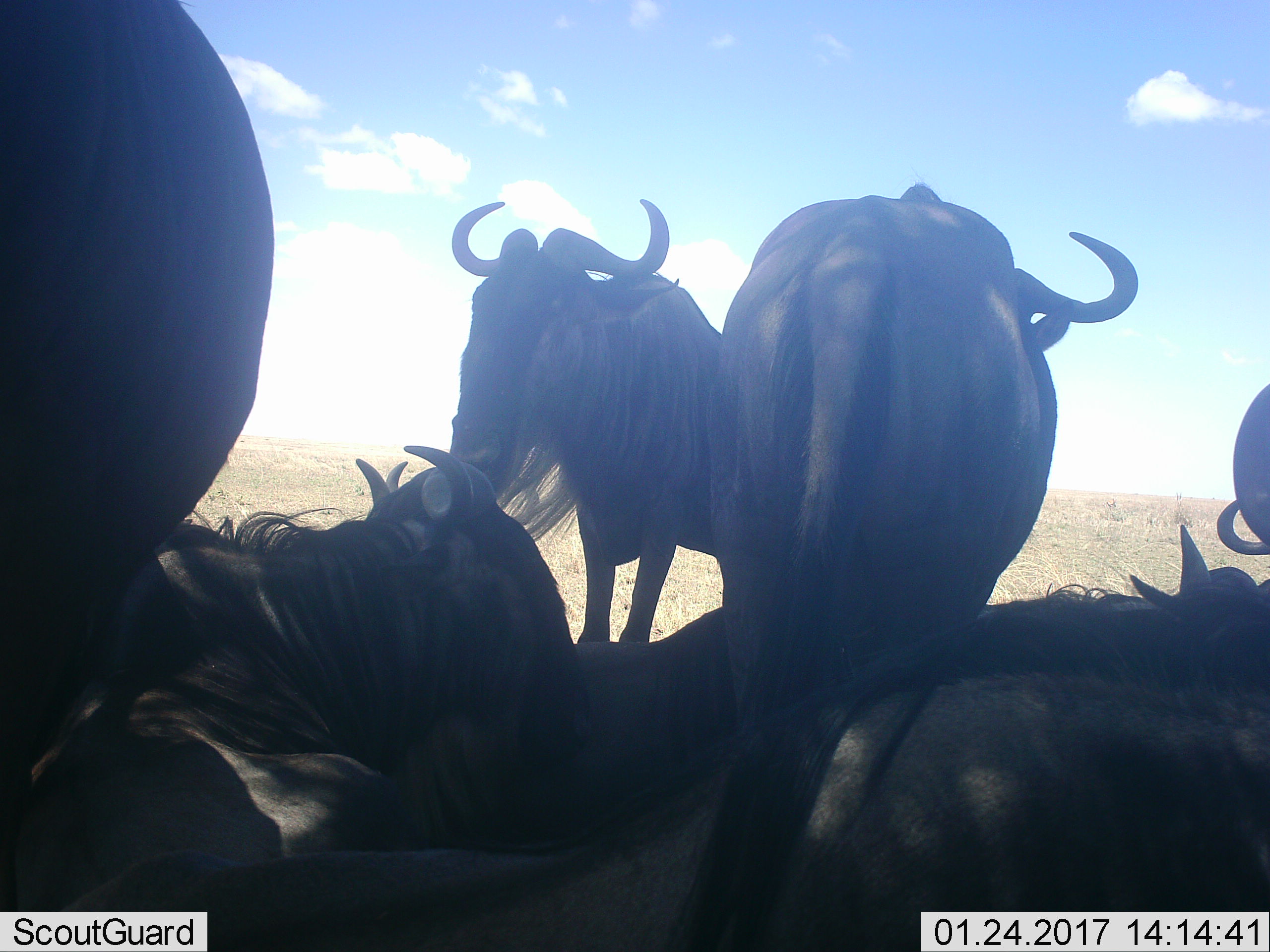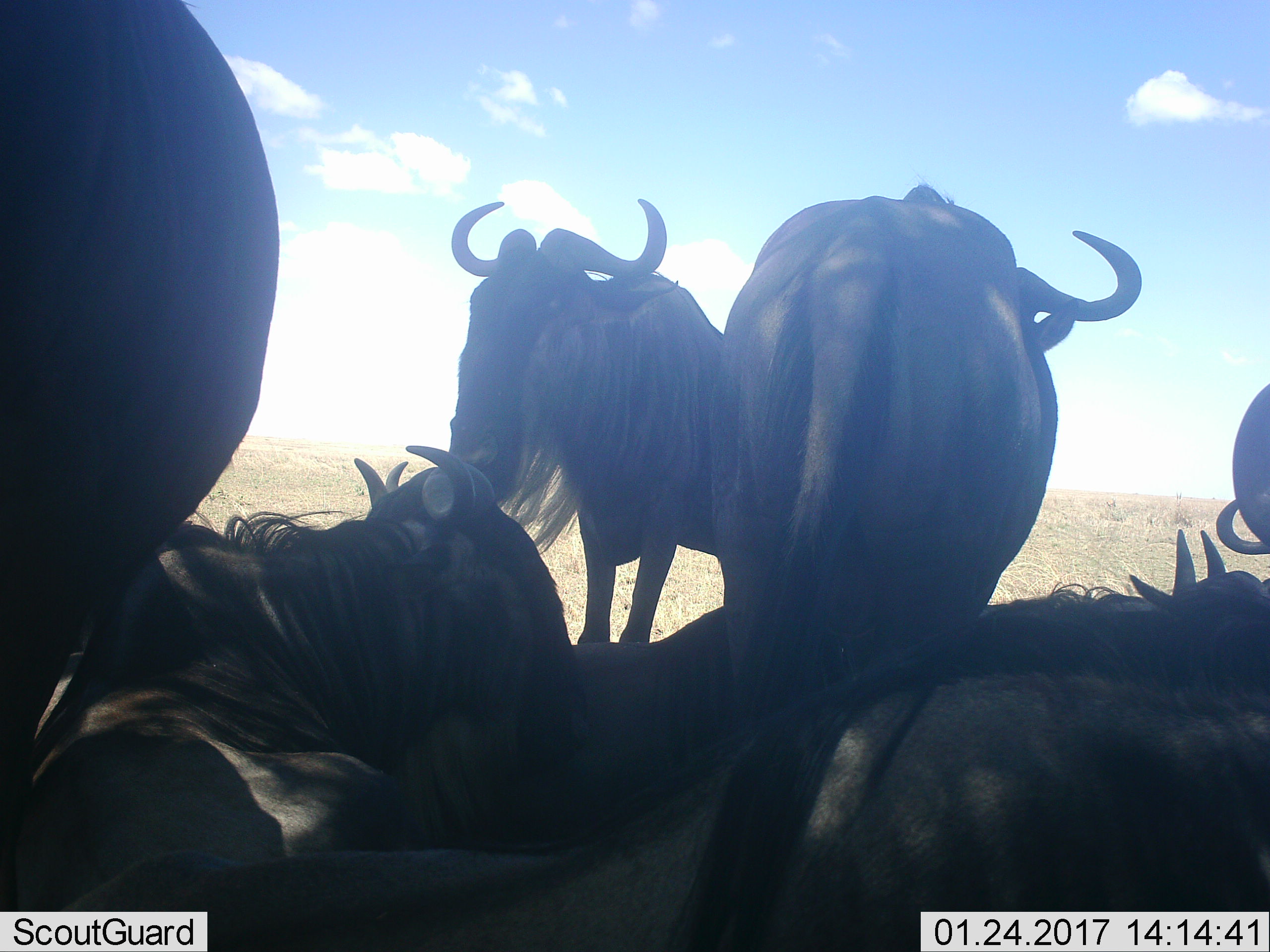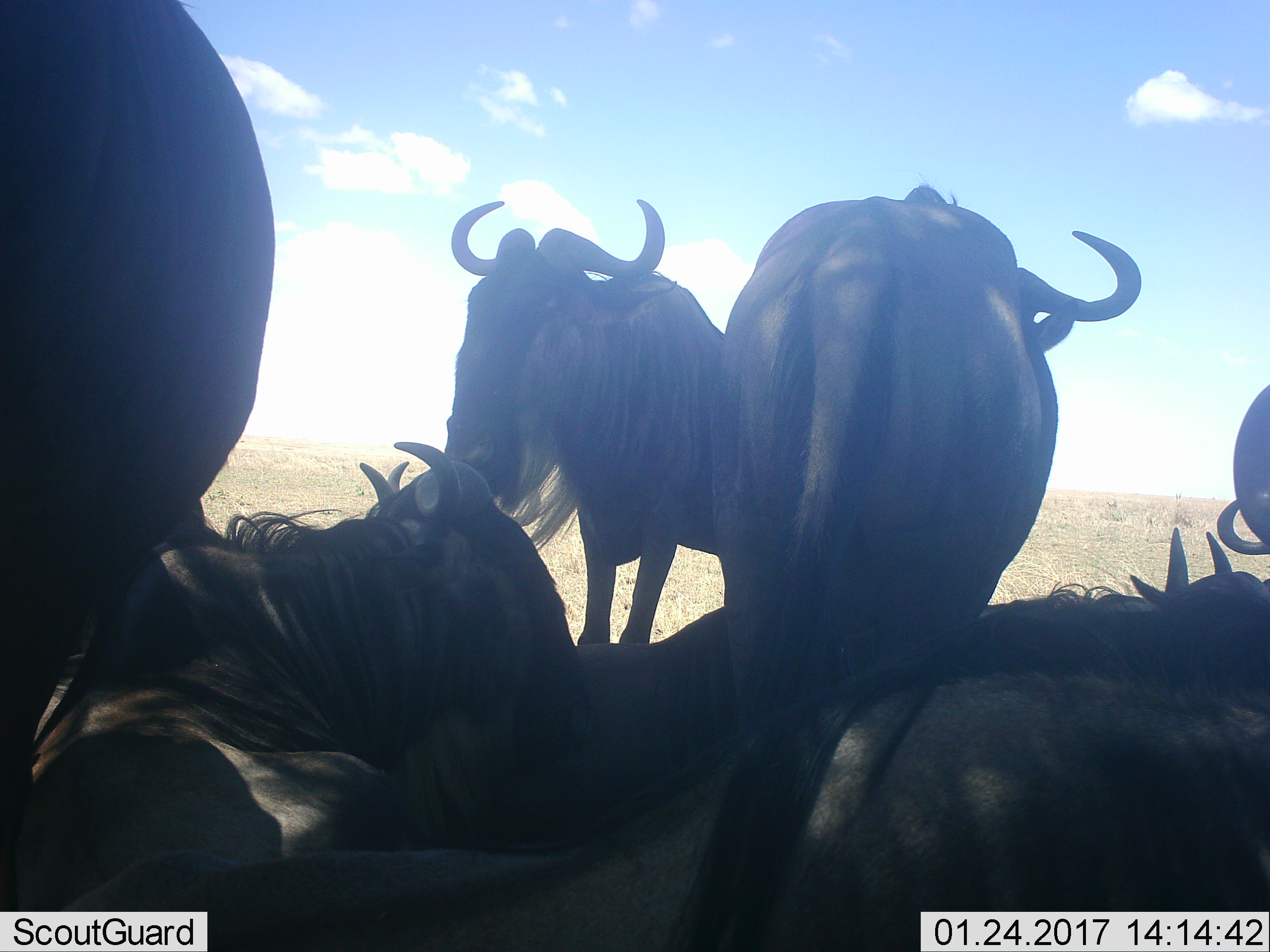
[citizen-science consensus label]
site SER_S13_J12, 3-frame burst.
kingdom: Animalia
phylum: Chordata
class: Mammalia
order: Artiodactyla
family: Bovidae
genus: Connochaetes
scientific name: Connochaetes taurinus taurinus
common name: blue wildebeest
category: wildebeestblue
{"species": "wildebeestblue (blue wildebeest) (Connochaetes taurinus taurinus)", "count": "7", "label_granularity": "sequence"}